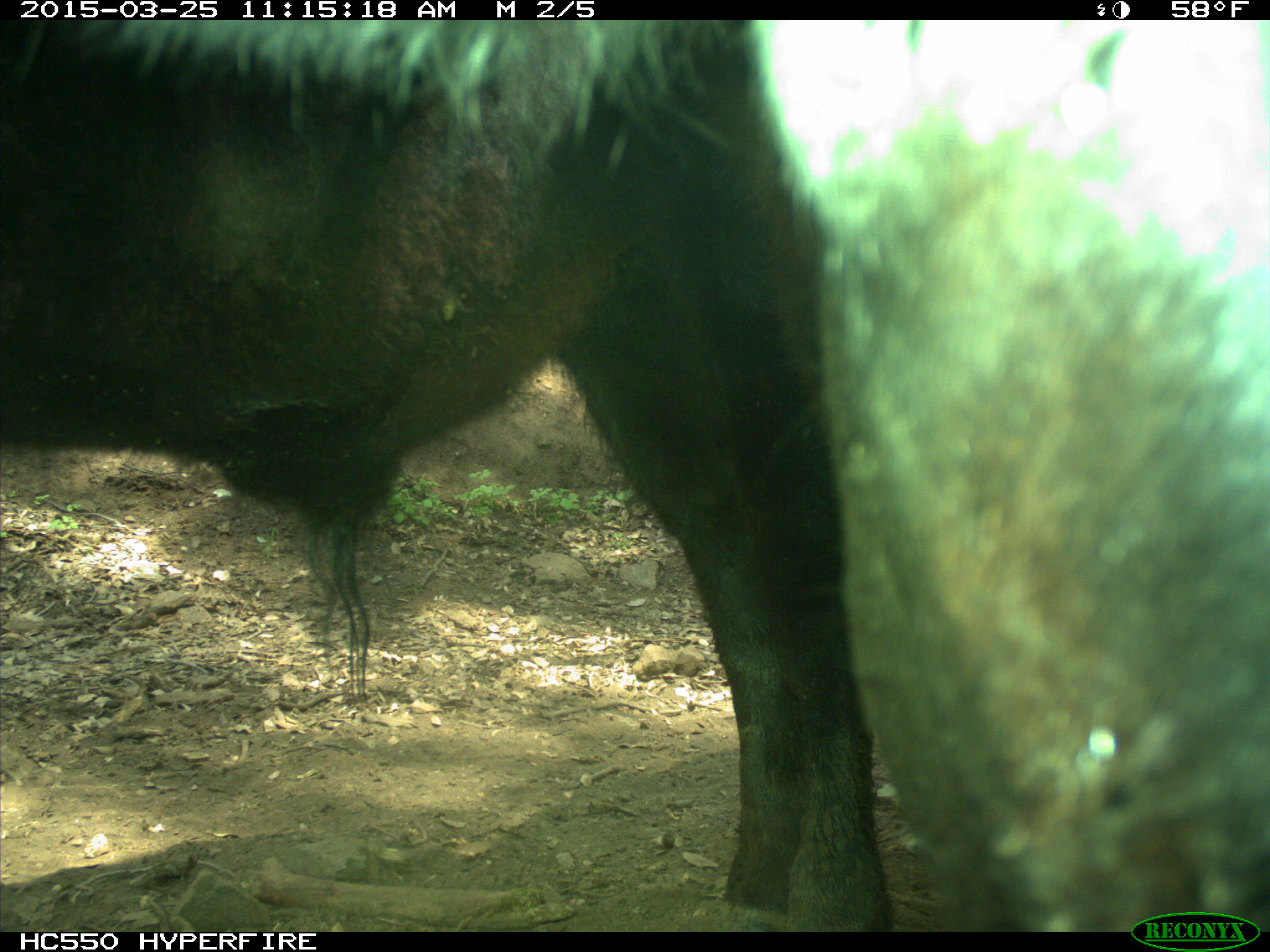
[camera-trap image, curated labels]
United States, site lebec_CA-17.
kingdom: Animalia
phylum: Chordata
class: Mammalia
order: Artiodactyla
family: Bovidae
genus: Bos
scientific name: Bos taurus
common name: domestic cow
Bos taurus (domestic cow).